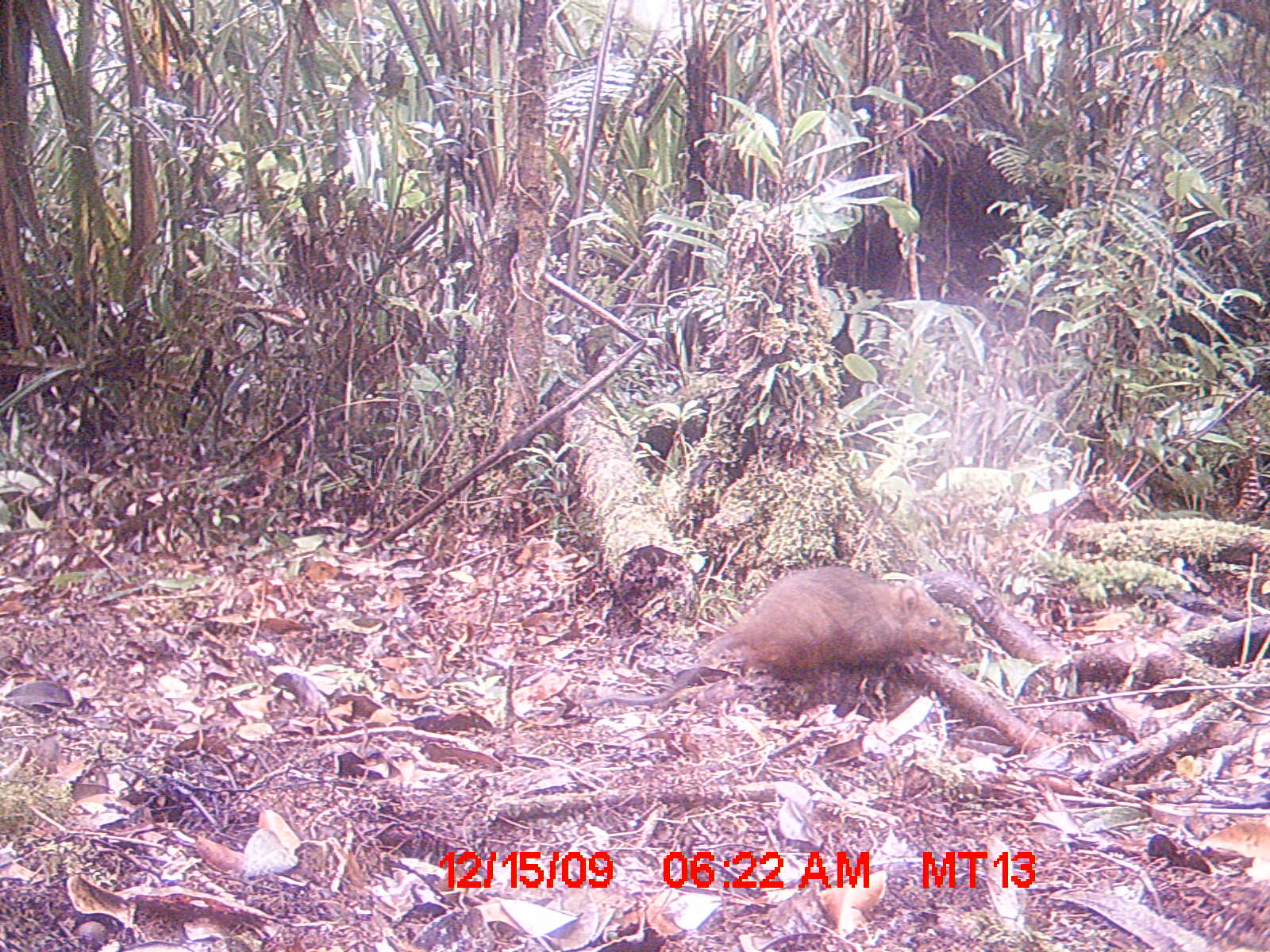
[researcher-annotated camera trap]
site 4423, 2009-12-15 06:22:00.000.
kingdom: Animalia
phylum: Chordata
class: Mammalia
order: Rodentia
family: Nesomyidae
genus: Hypogeomys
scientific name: Hypogeomys antimena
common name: malagasy giant rat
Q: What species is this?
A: Hypogeomys antimena (malagasy giant rat).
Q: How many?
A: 1.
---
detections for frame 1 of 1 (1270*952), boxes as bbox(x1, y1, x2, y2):
hypogeomys antimena: bbox(604, 564, 967, 703)